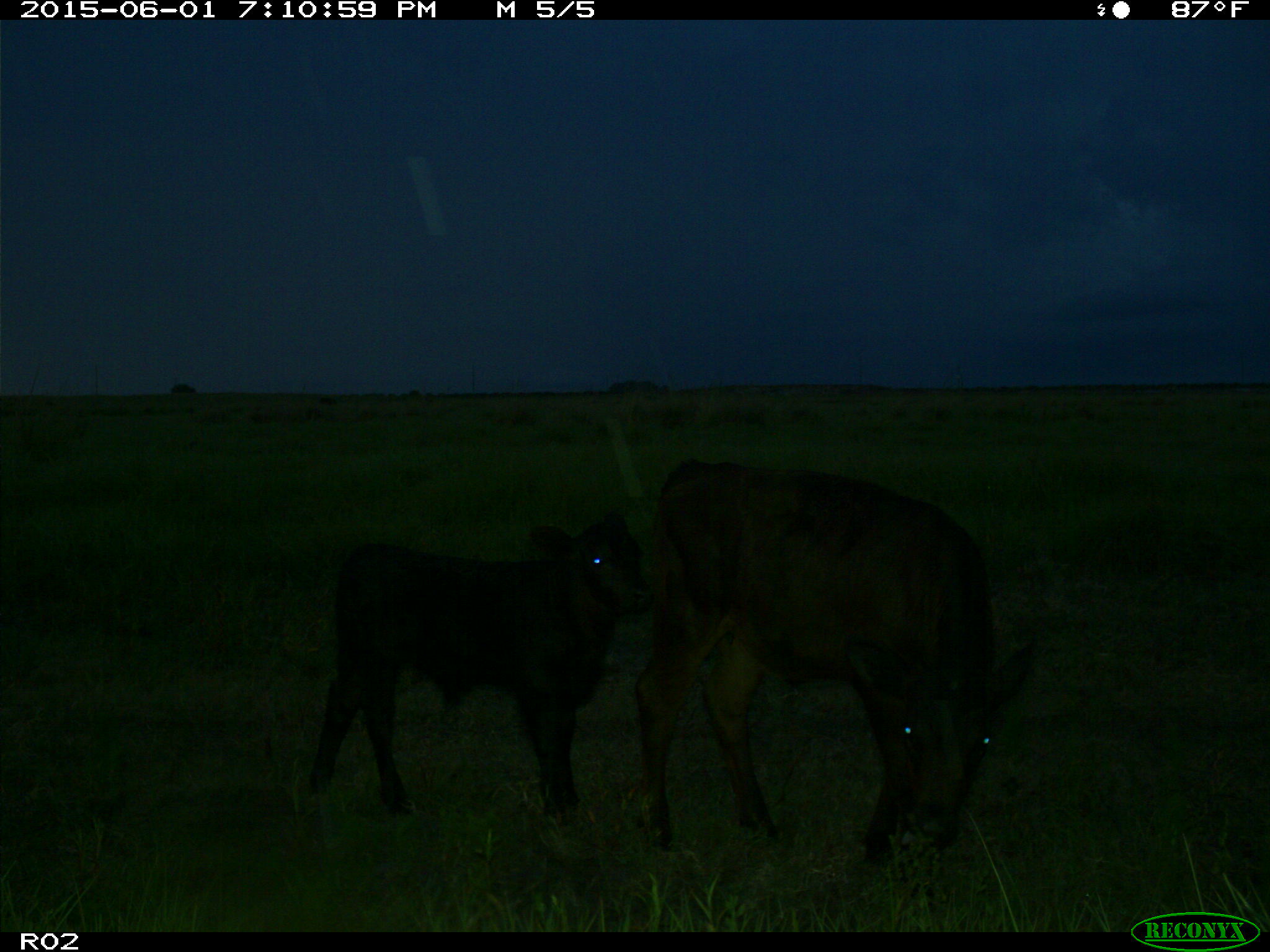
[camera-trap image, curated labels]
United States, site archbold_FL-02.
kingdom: Animalia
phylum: Chordata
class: Mammalia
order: Artiodactyla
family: Bovidae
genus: Bos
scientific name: Bos taurus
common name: domestic cow